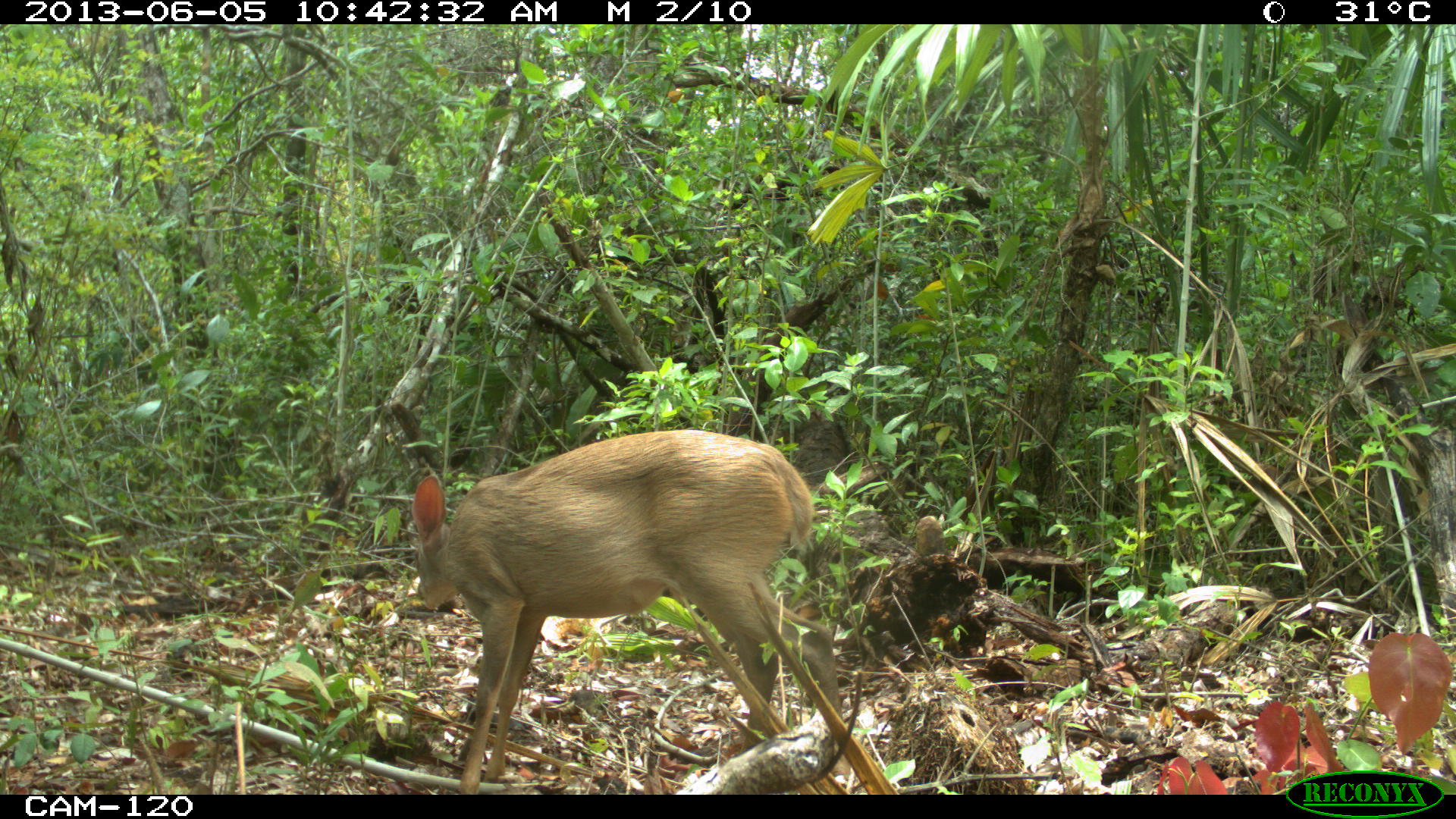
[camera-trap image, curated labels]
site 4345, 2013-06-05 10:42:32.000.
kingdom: Animalia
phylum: Chordata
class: Mammalia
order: Artiodactyla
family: Cervidae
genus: Odocoileus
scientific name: Odocoileus pandora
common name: yucatán brown brocket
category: mazama pandora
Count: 1.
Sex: female.